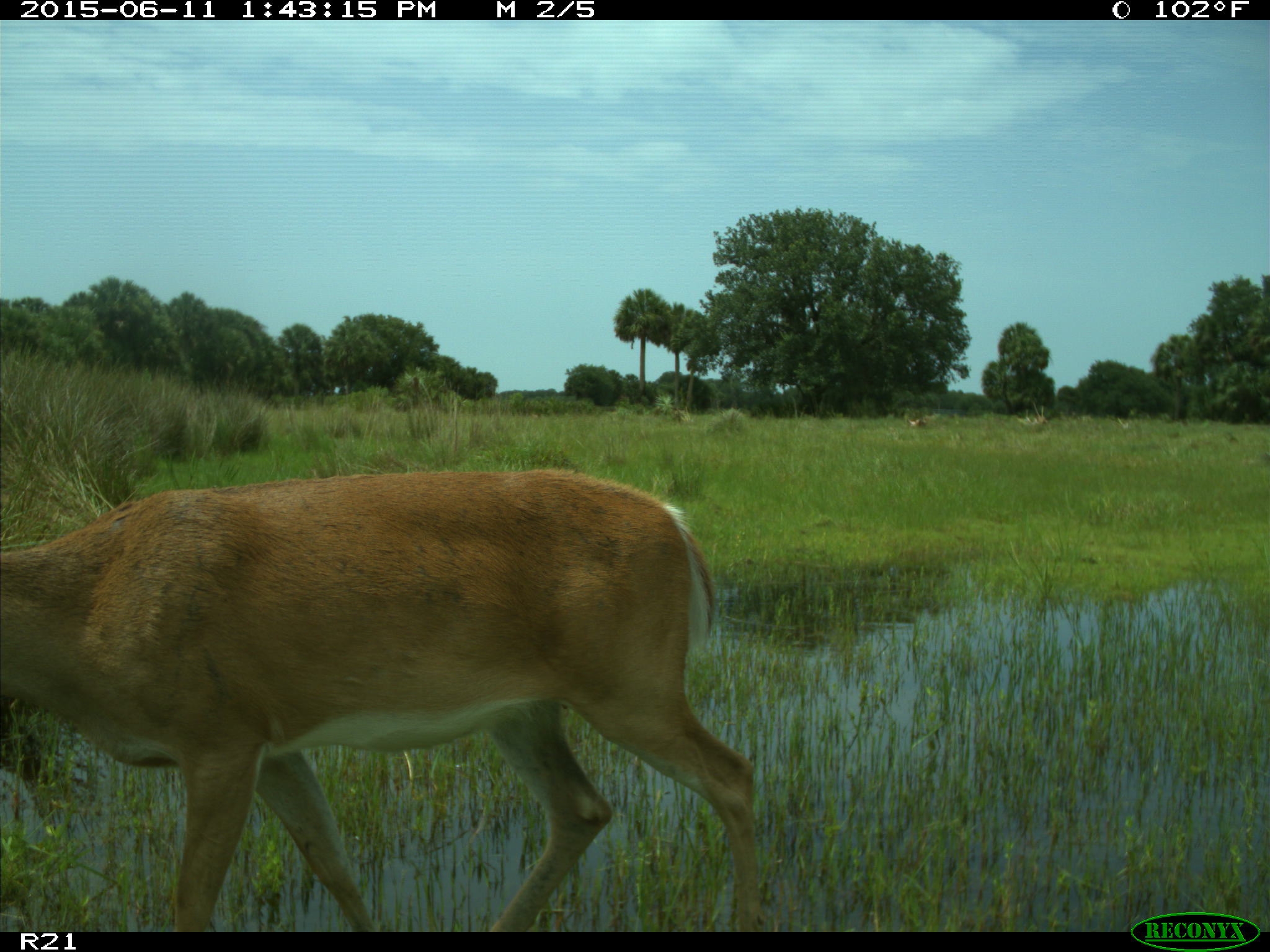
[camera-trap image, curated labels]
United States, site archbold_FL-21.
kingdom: Animalia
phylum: Chordata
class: Mammalia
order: Artiodactyla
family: Cervidae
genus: Odocoileus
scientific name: Odocoileus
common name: deer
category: unidentified deer